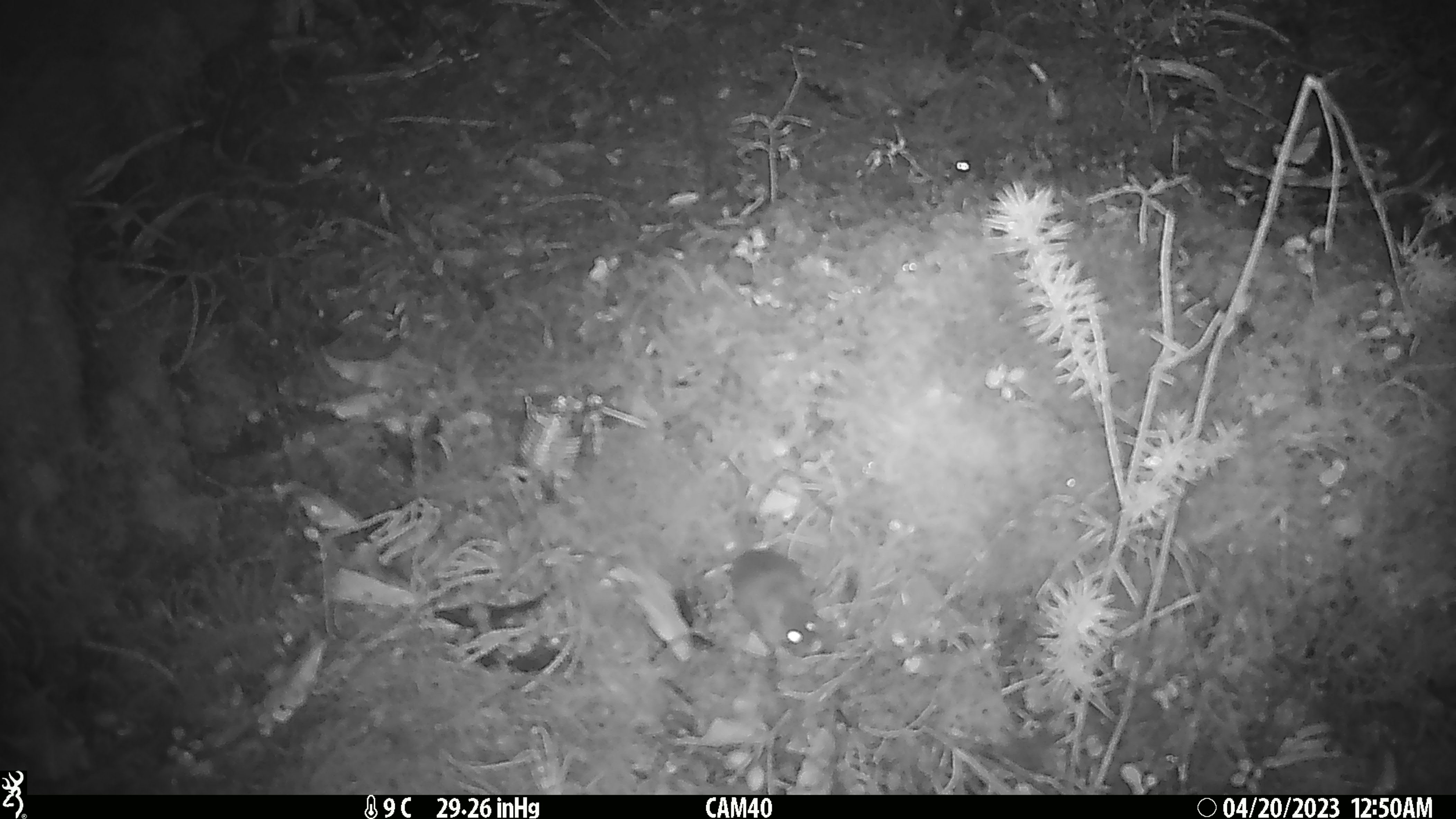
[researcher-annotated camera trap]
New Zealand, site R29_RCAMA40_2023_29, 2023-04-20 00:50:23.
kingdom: Animalia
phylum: Chordata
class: Mammalia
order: Rodentia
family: Muridae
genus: Mus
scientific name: Mus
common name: mouse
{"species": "mouse (Mus)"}